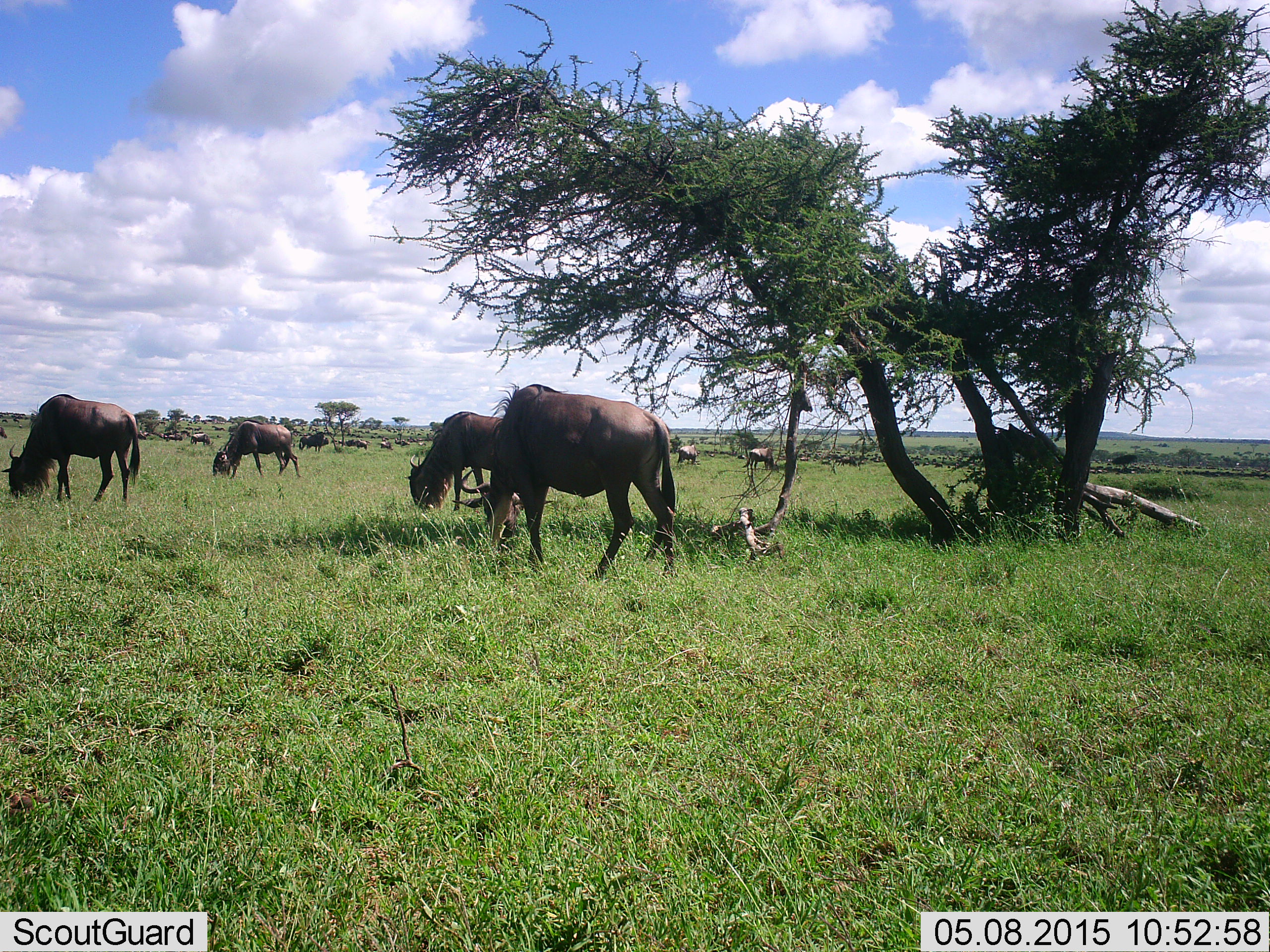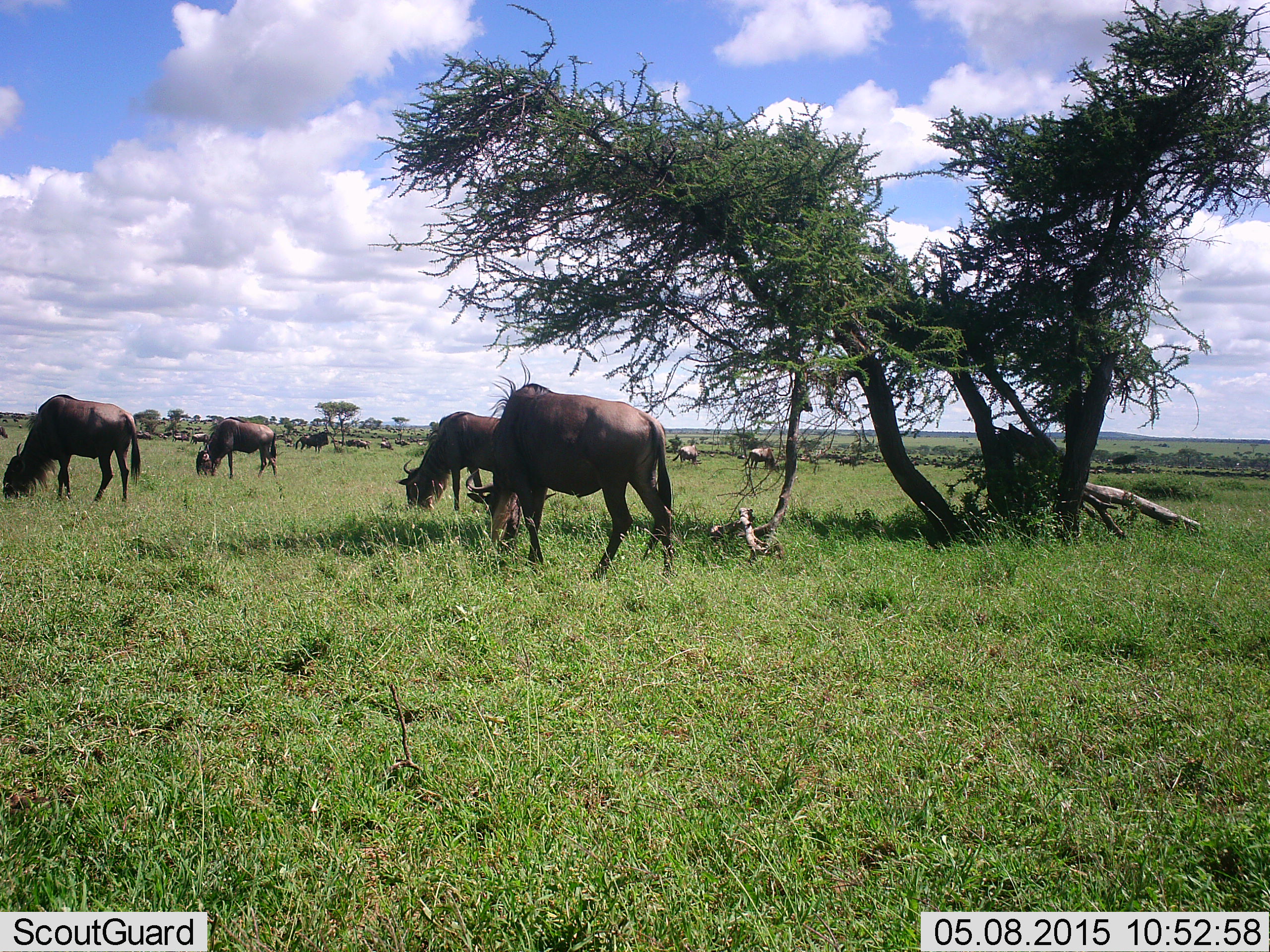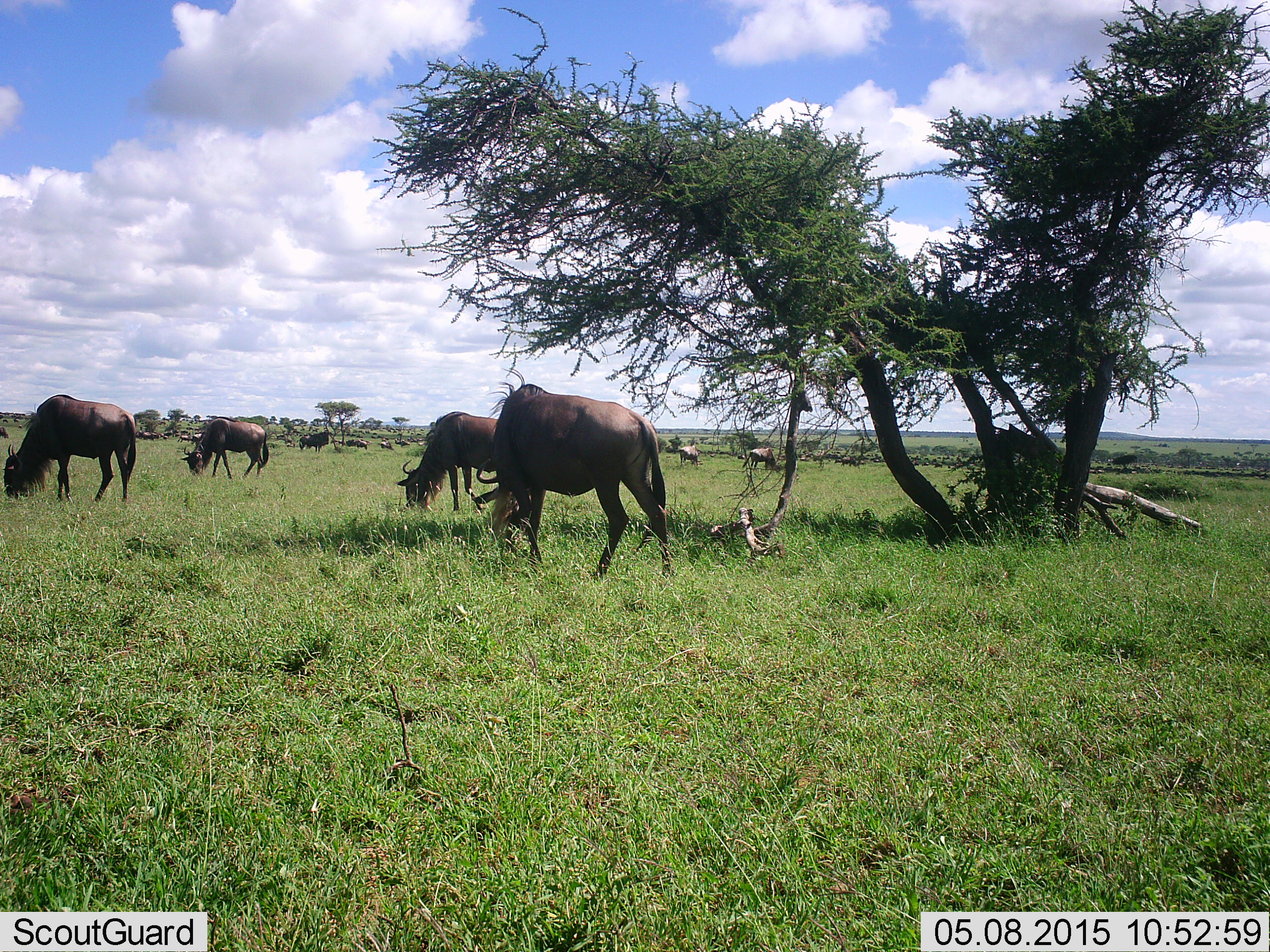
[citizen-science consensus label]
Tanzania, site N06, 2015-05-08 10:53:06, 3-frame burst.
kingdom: Animalia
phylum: Chordata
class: Mammalia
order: Artiodactyla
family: Bovidae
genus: Connochaetes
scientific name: Connochaetes taurinus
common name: blue wildebeest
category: wildebeest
Wildebeest (blue wildebeest) (Connochaetes taurinus), count 11-50. Behavior (volunteer vote fractions): standing 40%, resting 0%, moving 30%, interacting 0%. Young present (vote fraction): 0%. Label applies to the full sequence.